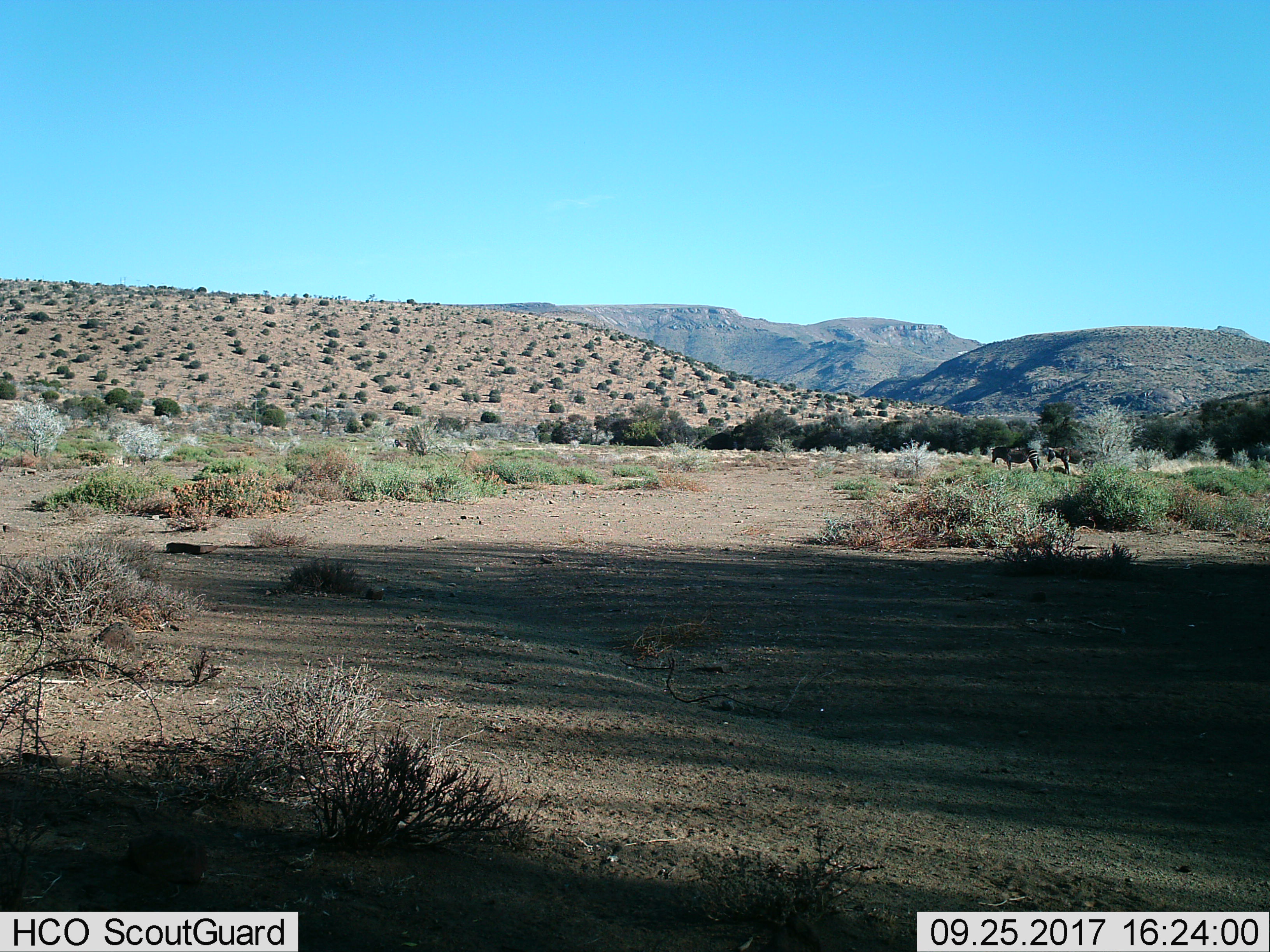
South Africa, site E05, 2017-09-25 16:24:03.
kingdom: Animalia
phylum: Chordata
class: Mammalia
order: Perissodactyla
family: Equidae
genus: Equus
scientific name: Equus zebra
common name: mountain zebra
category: zebramountain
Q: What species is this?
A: Zebramountain (mountain zebra) (Equus zebra).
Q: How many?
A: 2.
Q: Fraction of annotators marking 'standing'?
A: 83%.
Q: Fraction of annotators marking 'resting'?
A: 0%.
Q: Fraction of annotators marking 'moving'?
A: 17%.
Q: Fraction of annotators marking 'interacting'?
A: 0%.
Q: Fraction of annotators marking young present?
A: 0%.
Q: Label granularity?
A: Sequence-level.